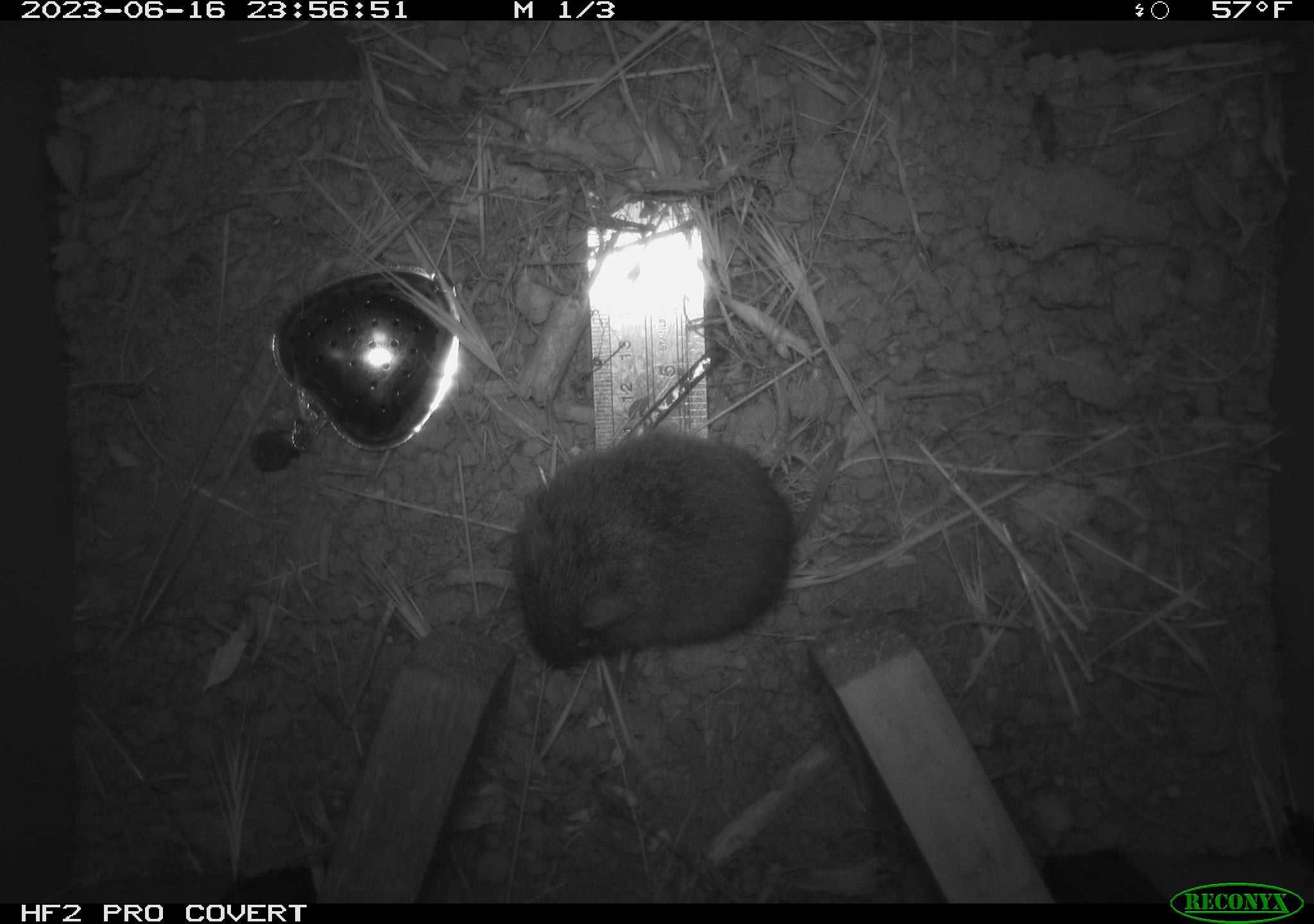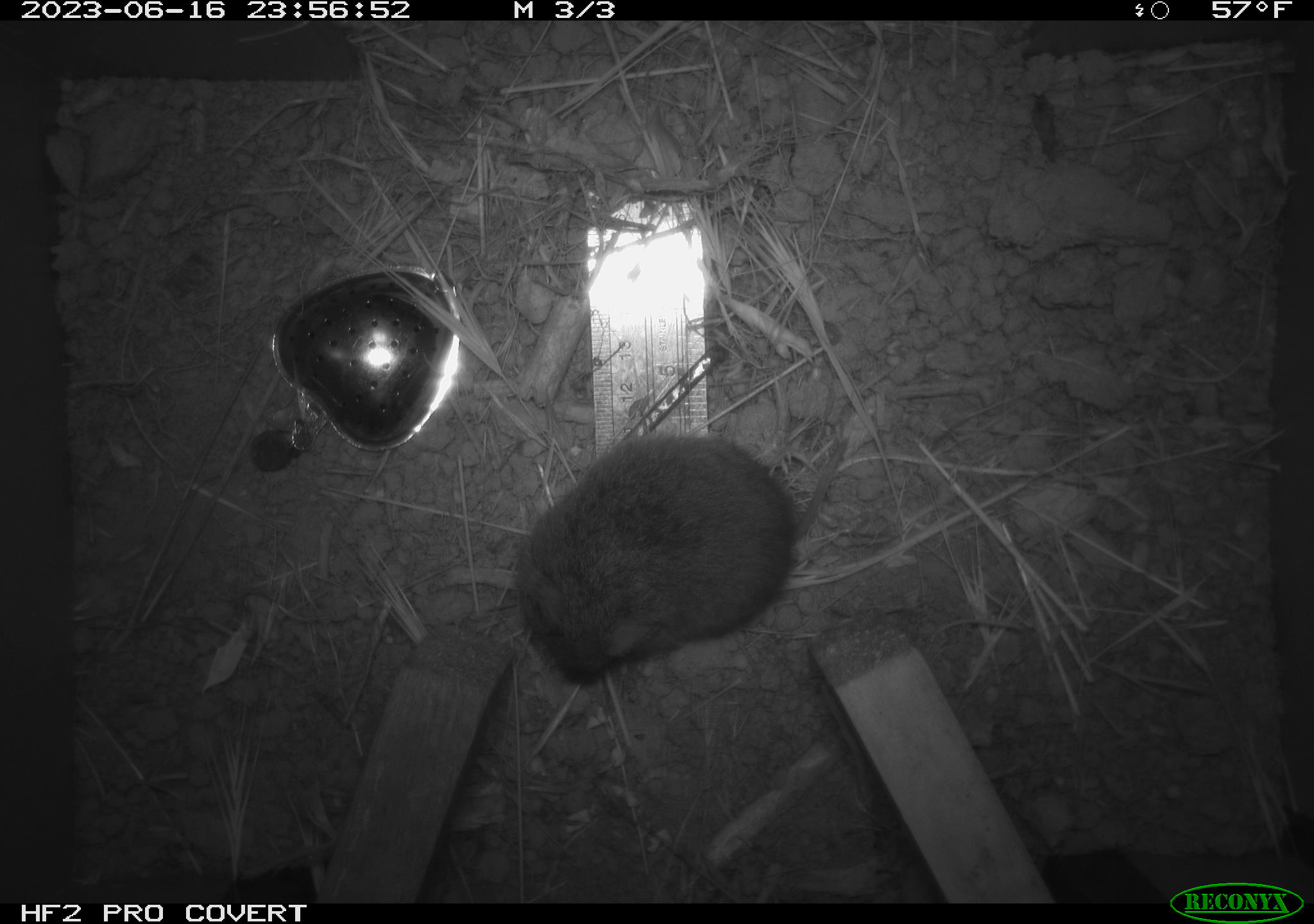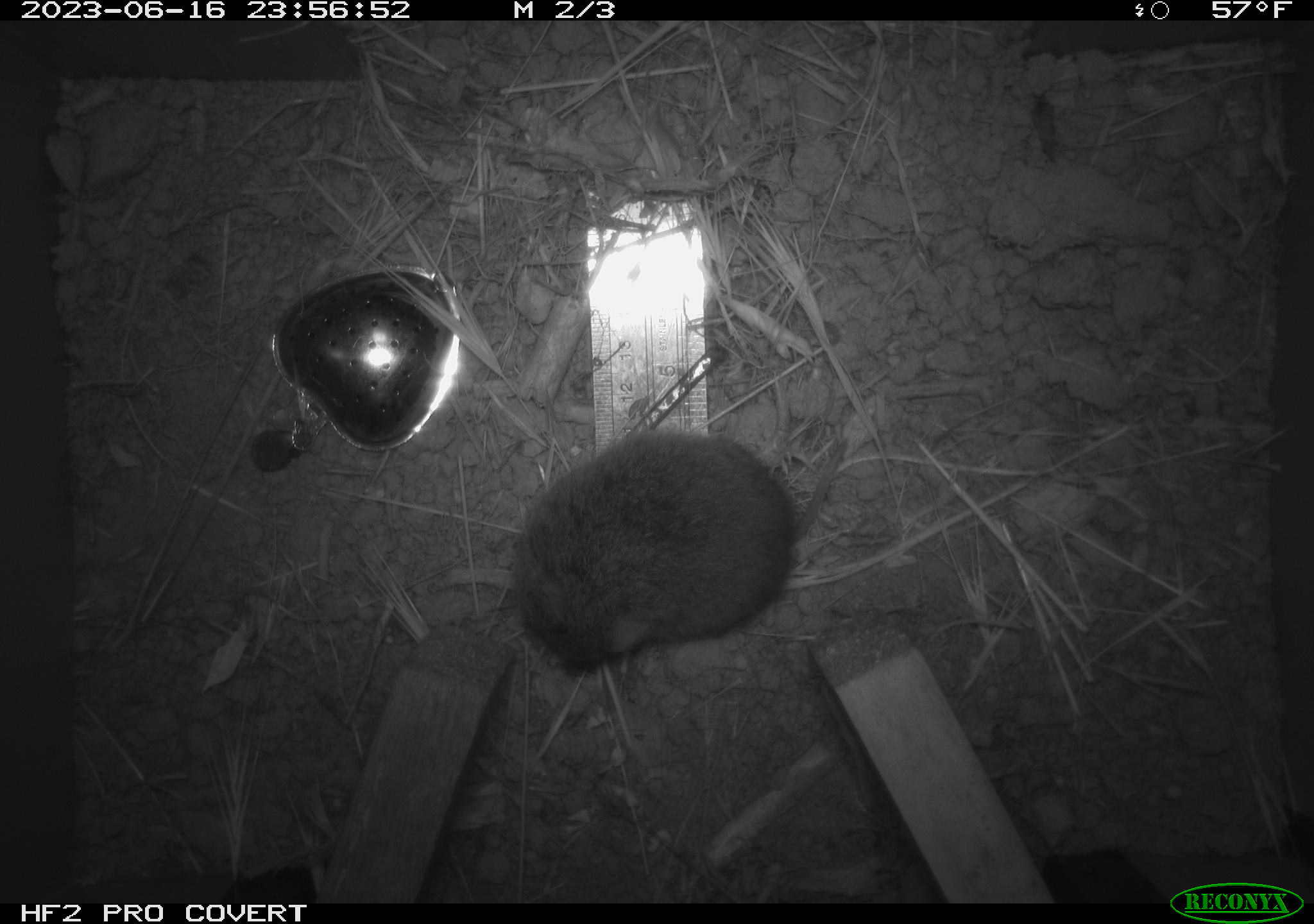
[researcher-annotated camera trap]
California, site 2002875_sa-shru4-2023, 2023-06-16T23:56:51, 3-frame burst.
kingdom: Animalia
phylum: Chordata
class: Mammalia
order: Rodentia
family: Cricetidae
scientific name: Arvicolinae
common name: voles, lemmings, and muskrats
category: arvicolinae subfamily